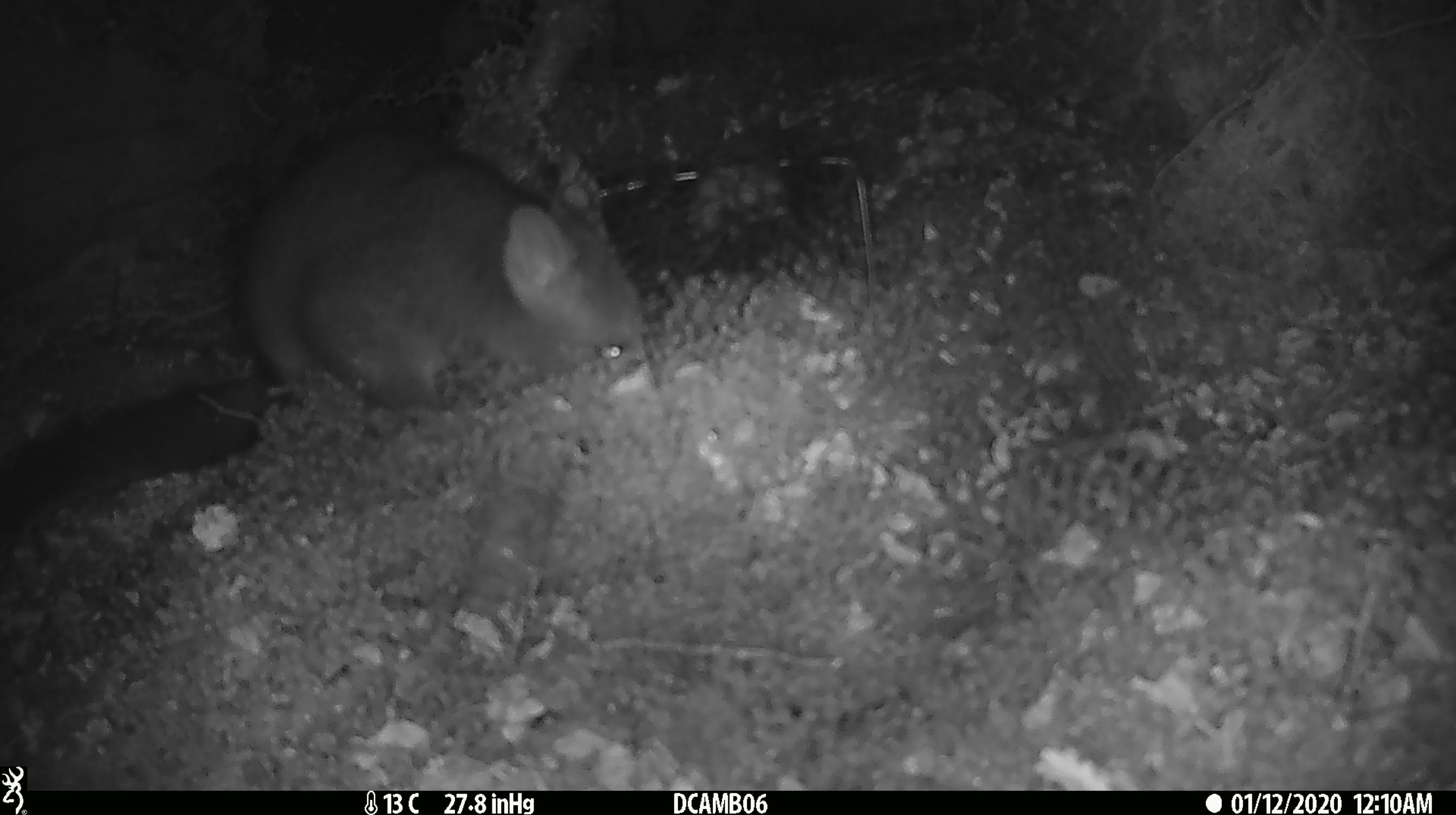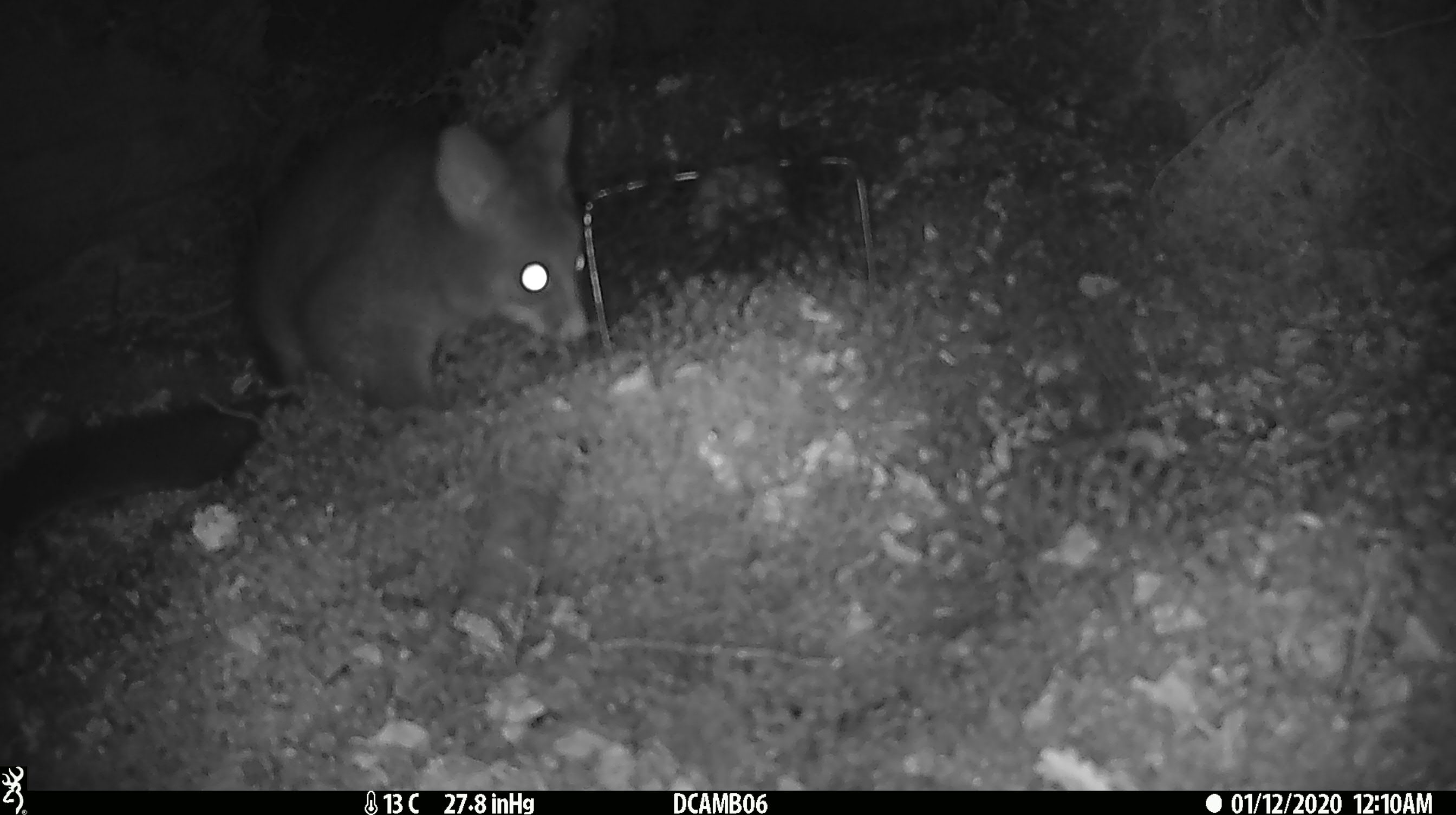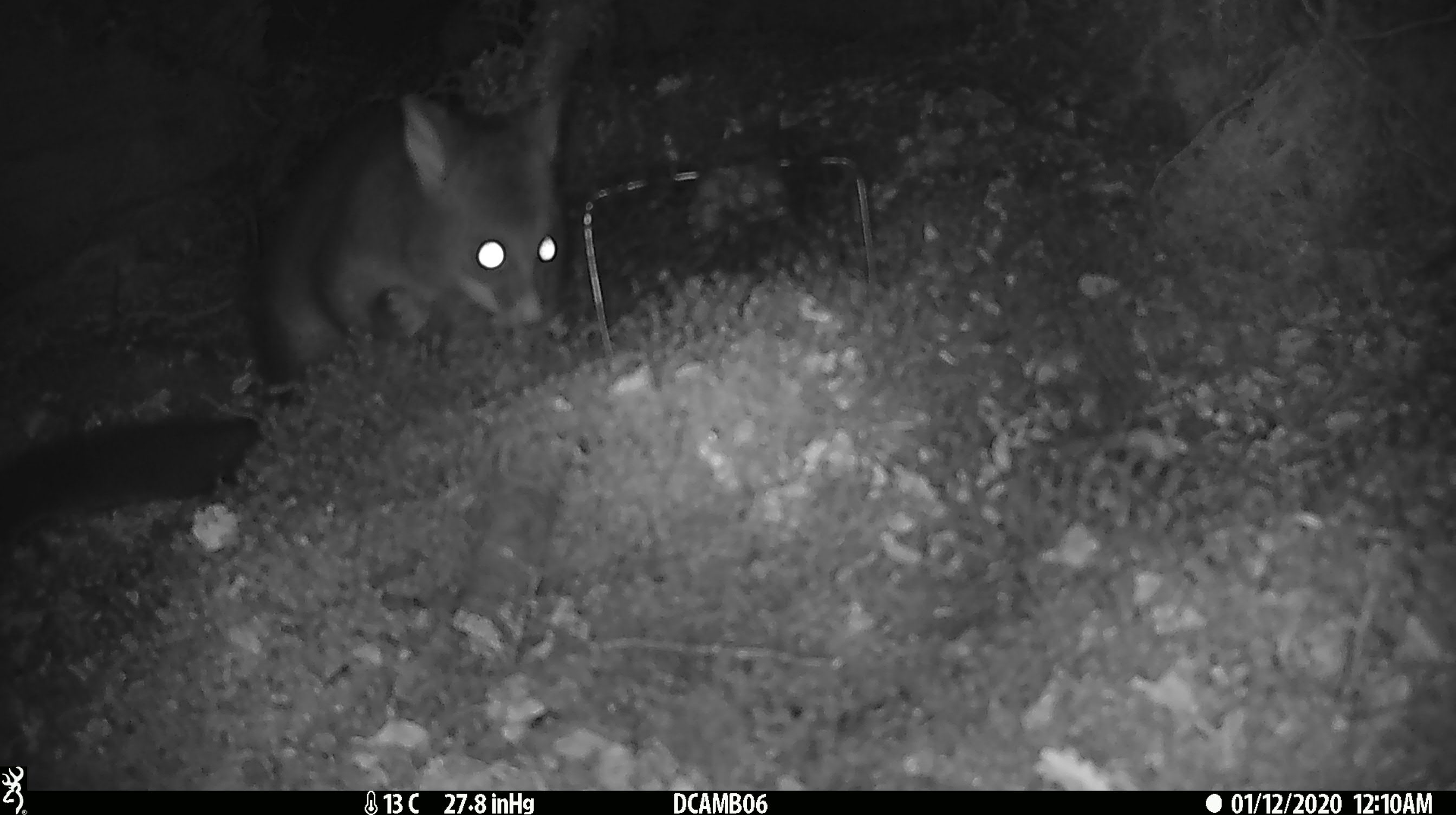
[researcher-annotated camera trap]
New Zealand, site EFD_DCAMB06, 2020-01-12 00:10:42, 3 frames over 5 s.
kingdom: Animalia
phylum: Chordata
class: Mammalia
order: Diprotodontia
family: Phalangeridae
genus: Trichosurus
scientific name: Trichosurus vulpecula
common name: common brushtail possum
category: possum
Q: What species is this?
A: Possum (common brushtail possum) (Trichosurus vulpecula).